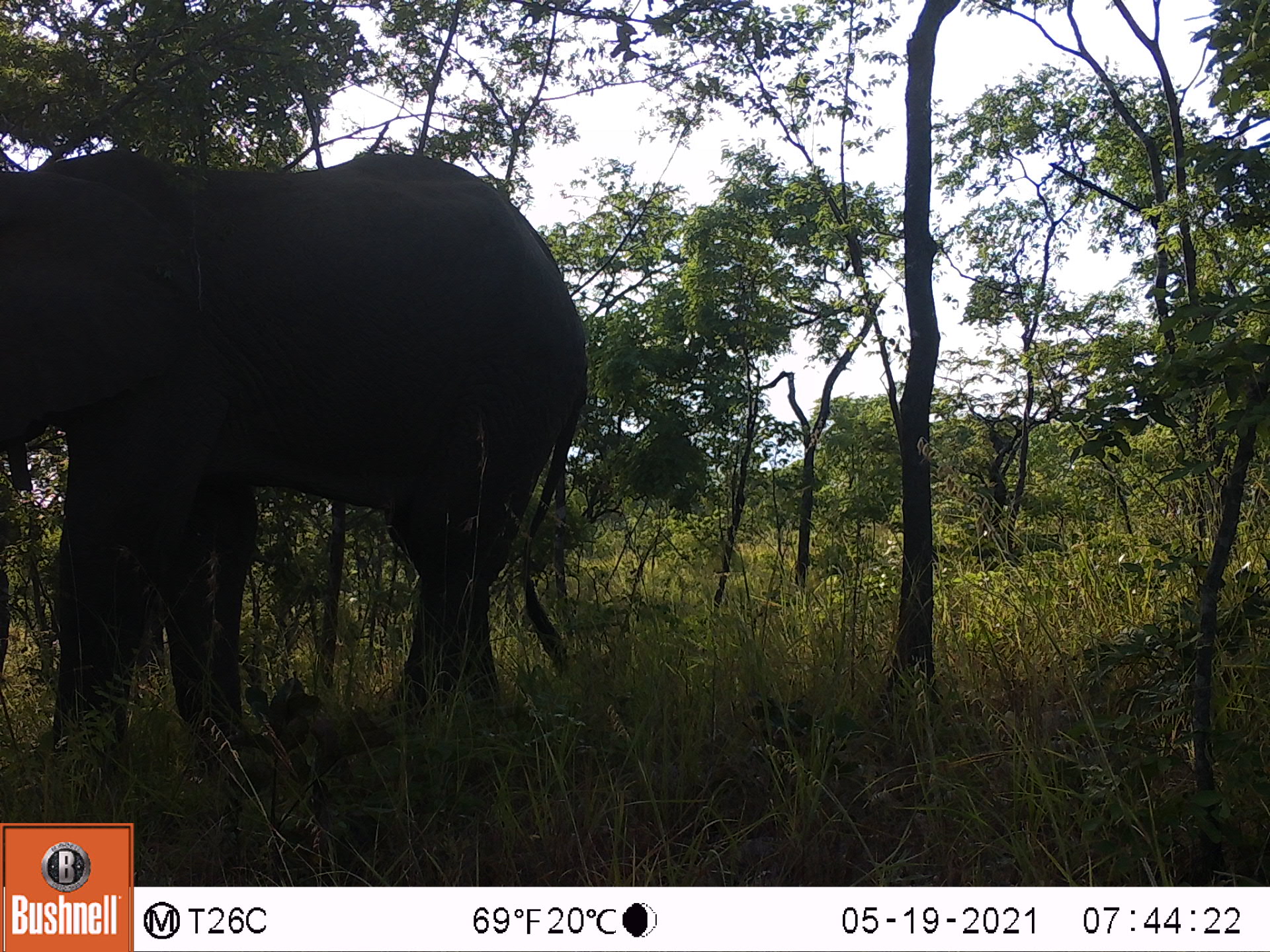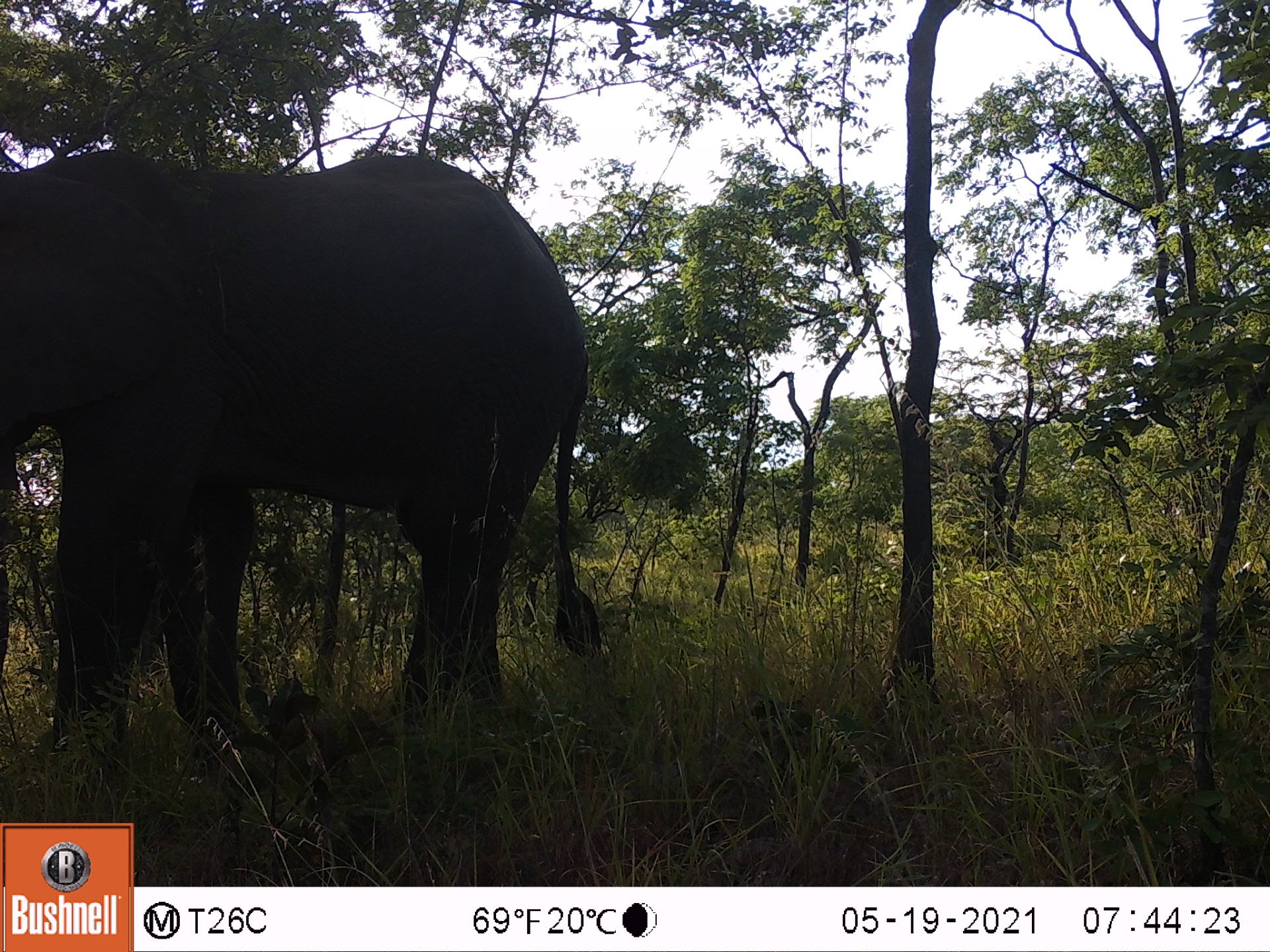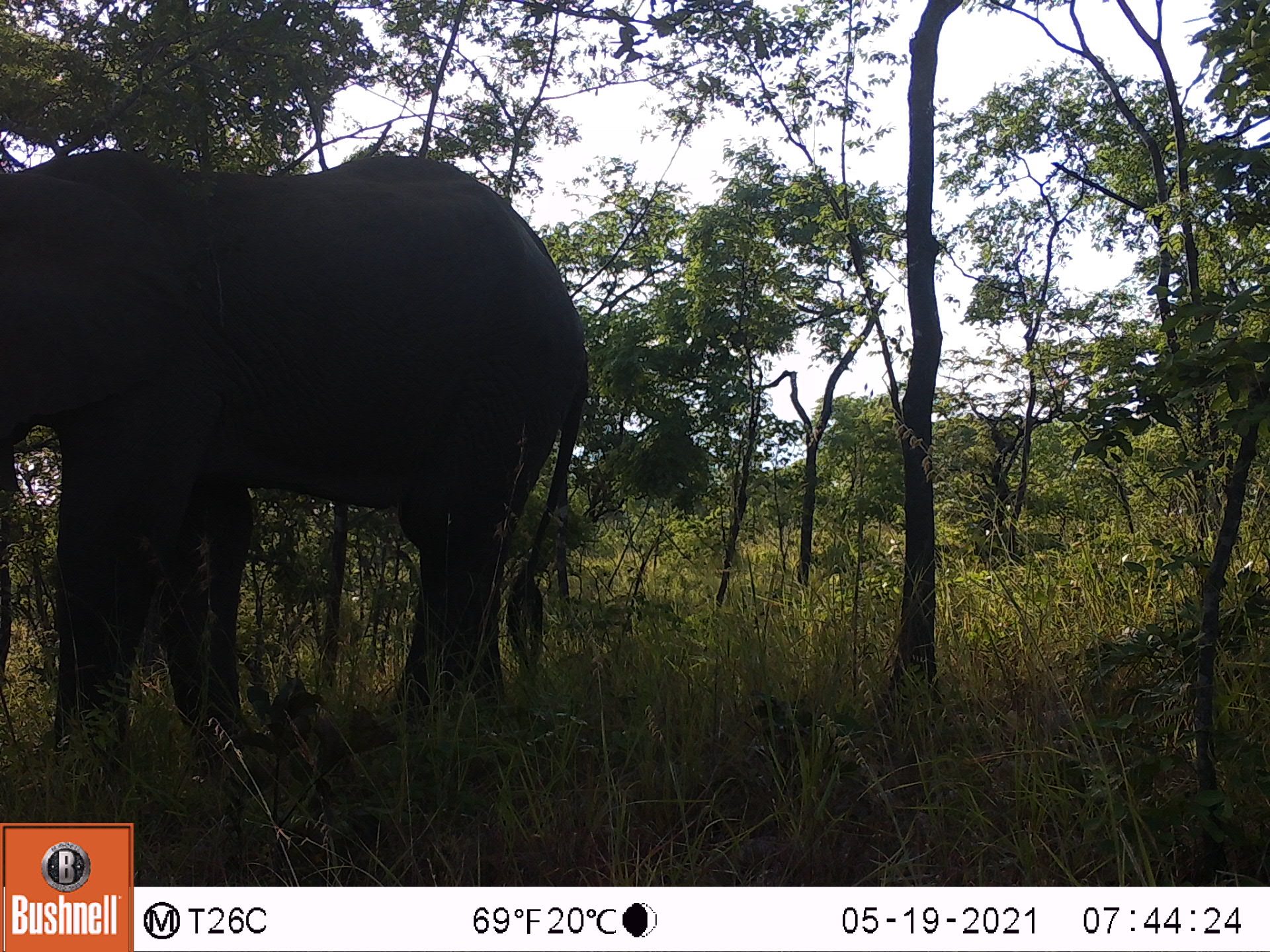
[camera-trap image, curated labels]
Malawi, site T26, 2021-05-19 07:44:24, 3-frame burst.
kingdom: Animalia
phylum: Chordata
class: Mammalia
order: Proboscidea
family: Elephantidae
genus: Loxodonta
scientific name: Loxodonta africana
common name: african savanna elephant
African savanna elephant (Loxodonta africana), count 1.